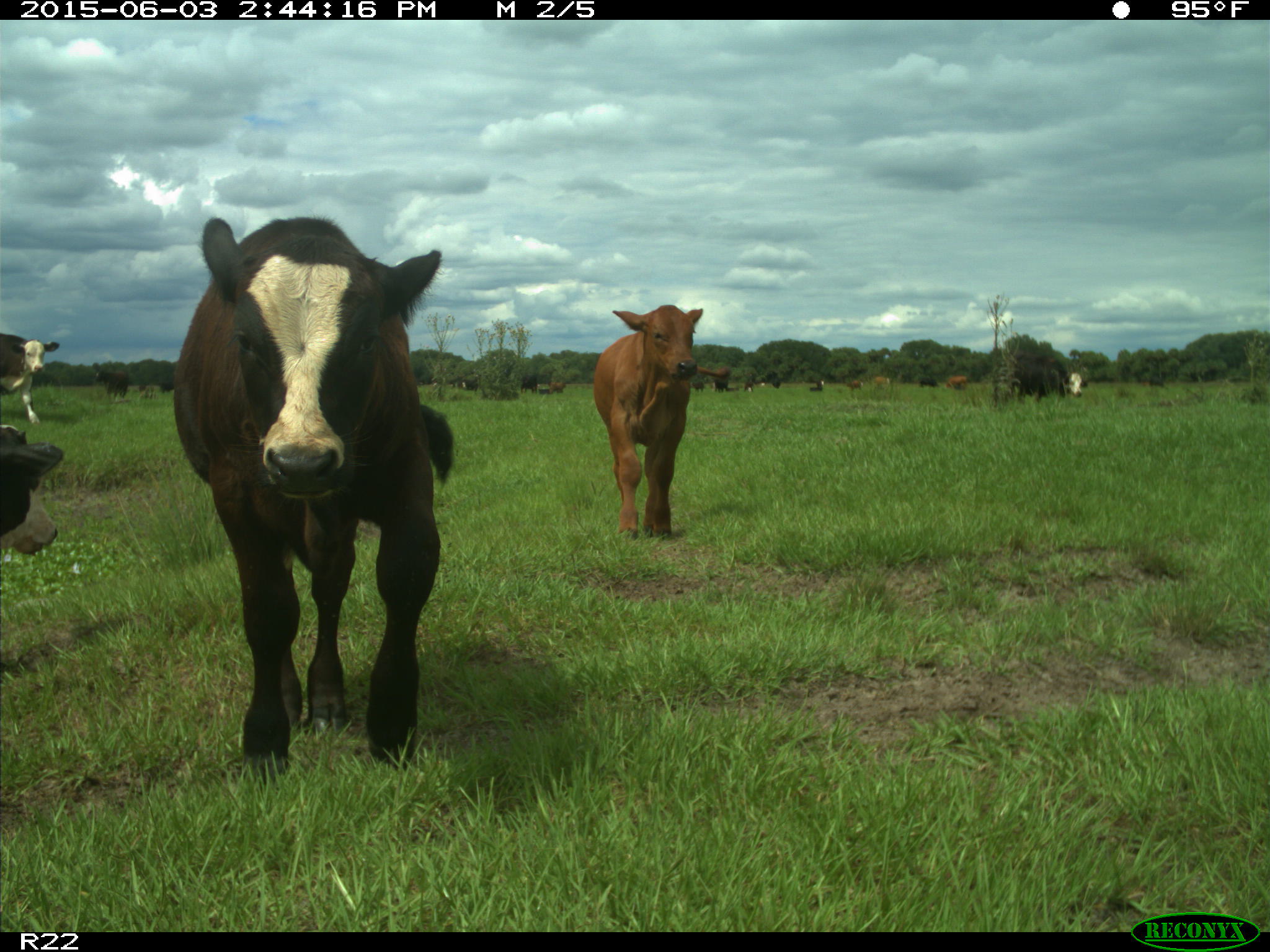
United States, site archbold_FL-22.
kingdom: Animalia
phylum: Chordata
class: Mammalia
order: Artiodactyla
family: Bovidae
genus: Bos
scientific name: Bos taurus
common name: domestic cow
Bos taurus (domestic cow).